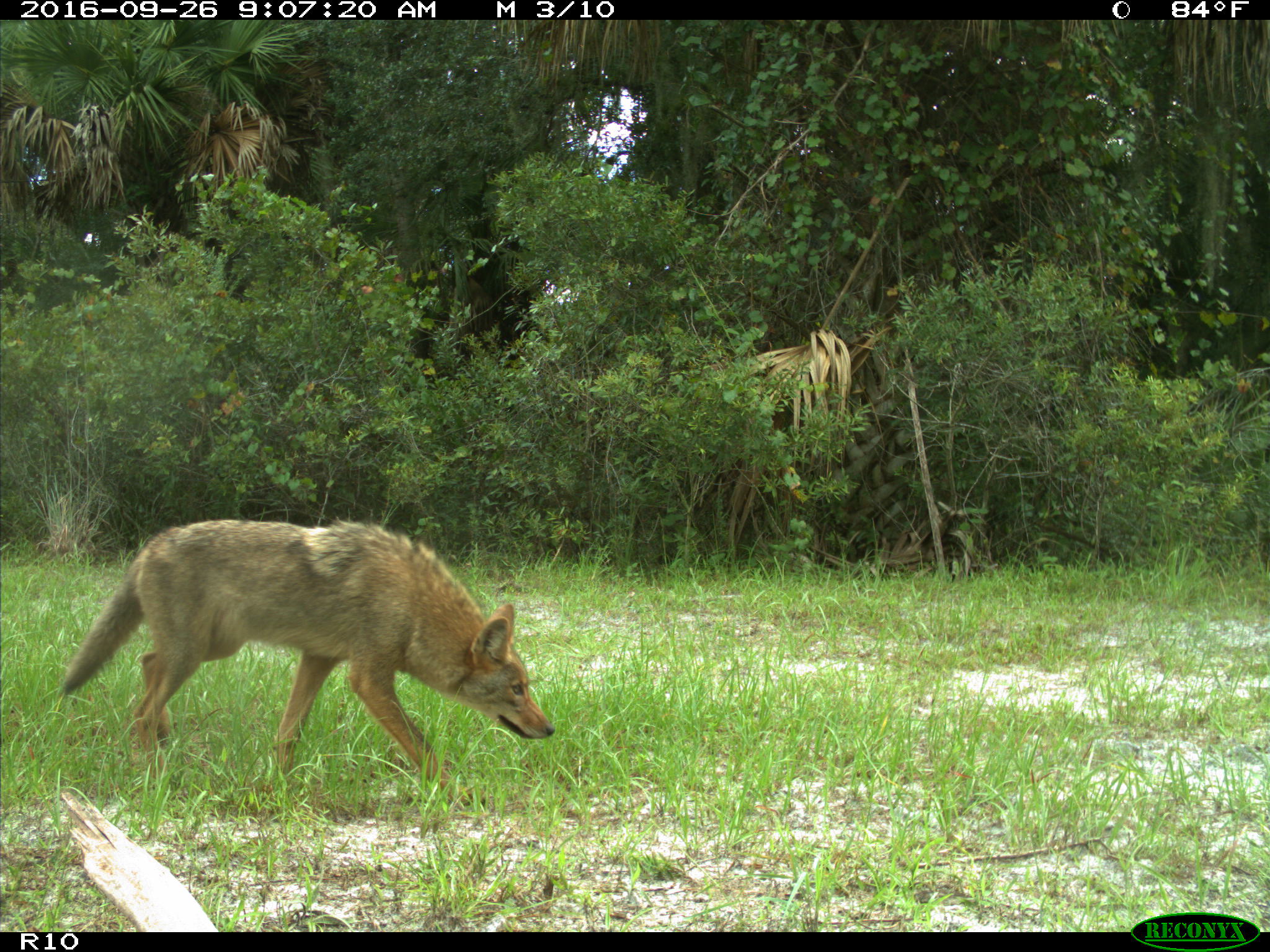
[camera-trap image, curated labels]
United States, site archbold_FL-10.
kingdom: Animalia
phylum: Chordata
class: Mammalia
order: Carnivora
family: Canidae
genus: Canis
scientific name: Canis latrans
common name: coyote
Canis latrans (coyote).